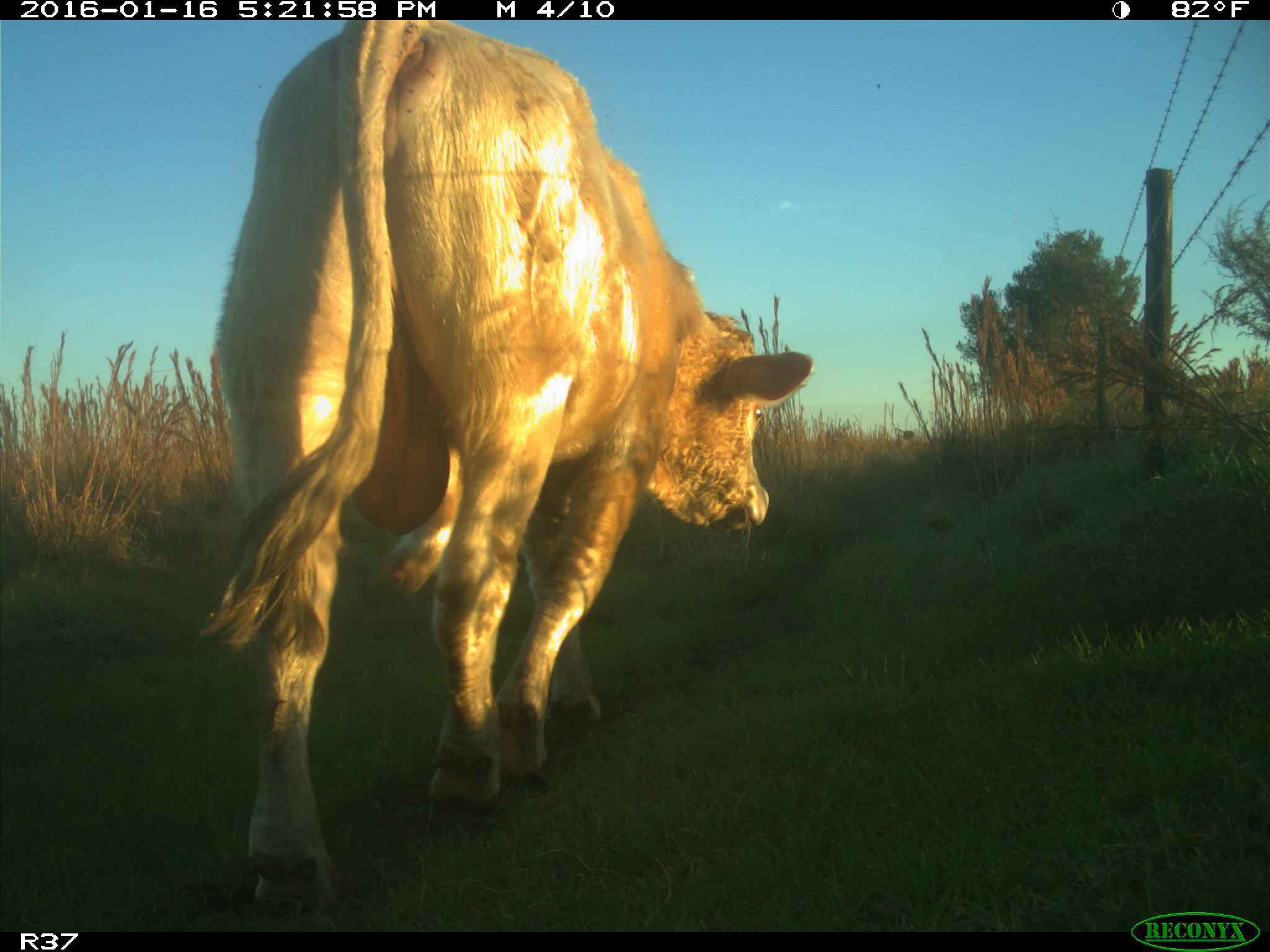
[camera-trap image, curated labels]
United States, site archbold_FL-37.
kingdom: Animalia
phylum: Chordata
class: Mammalia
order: Artiodactyla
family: Bovidae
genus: Bos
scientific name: Bos taurus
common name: domestic cow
Bos taurus (domestic cow).